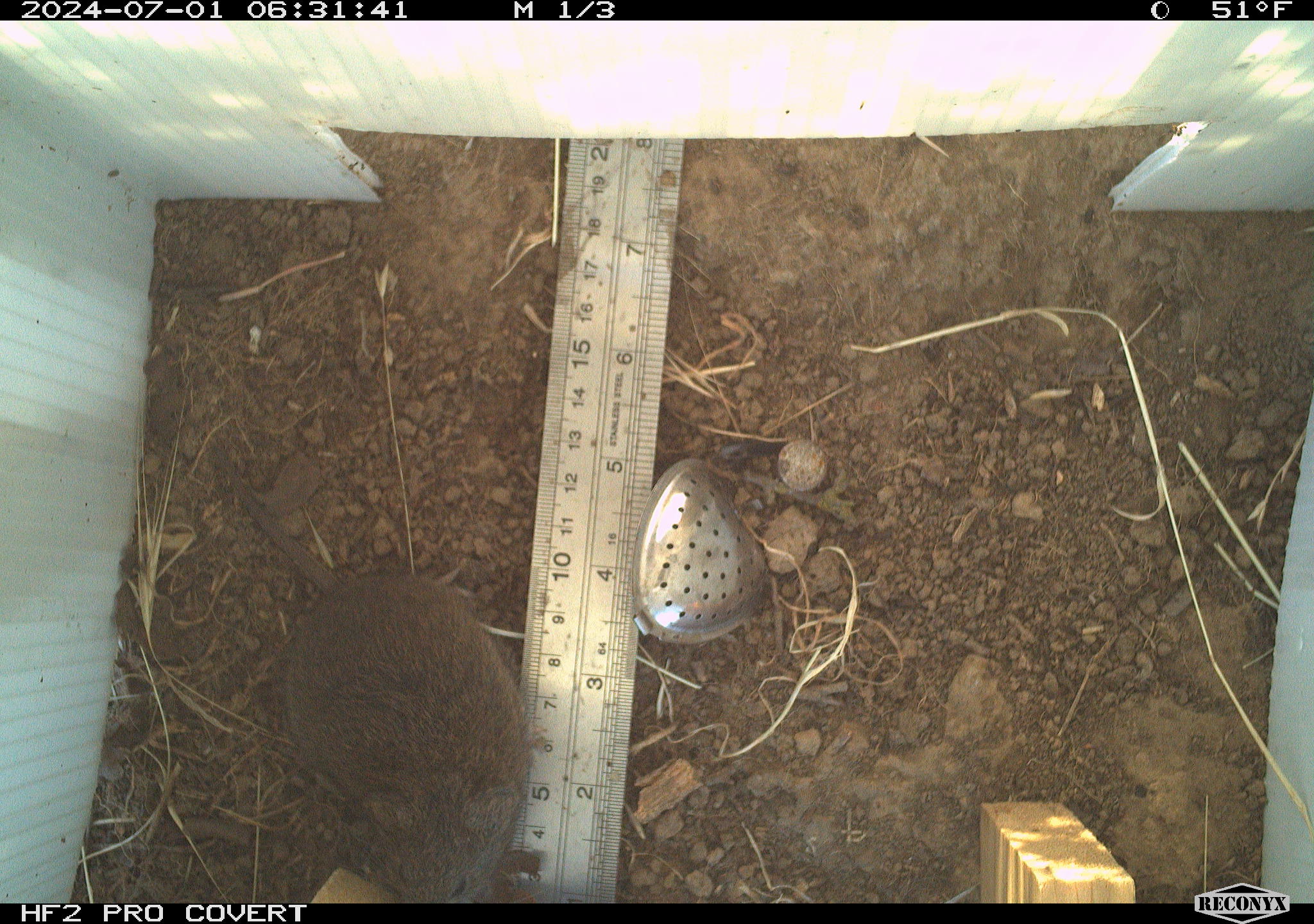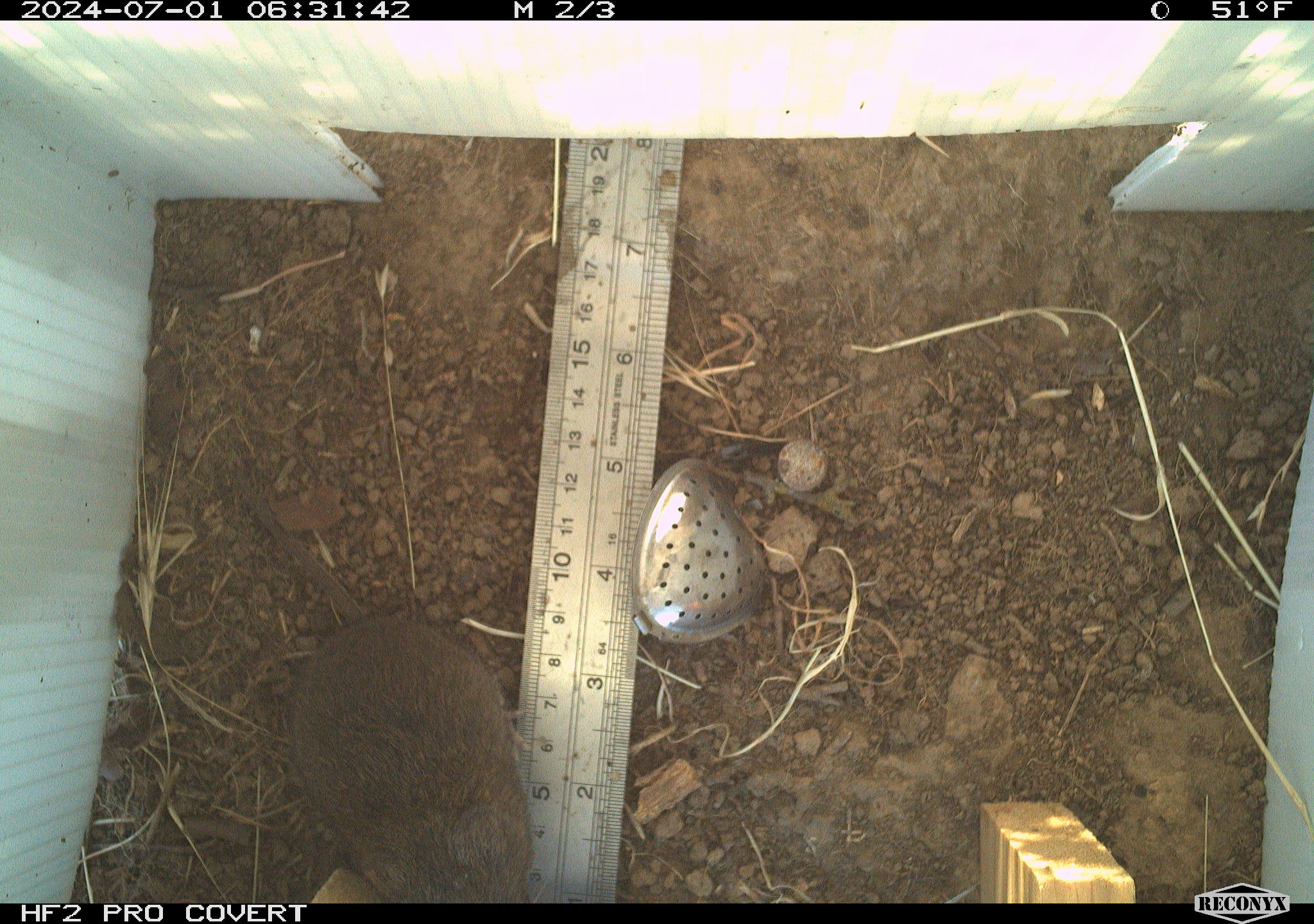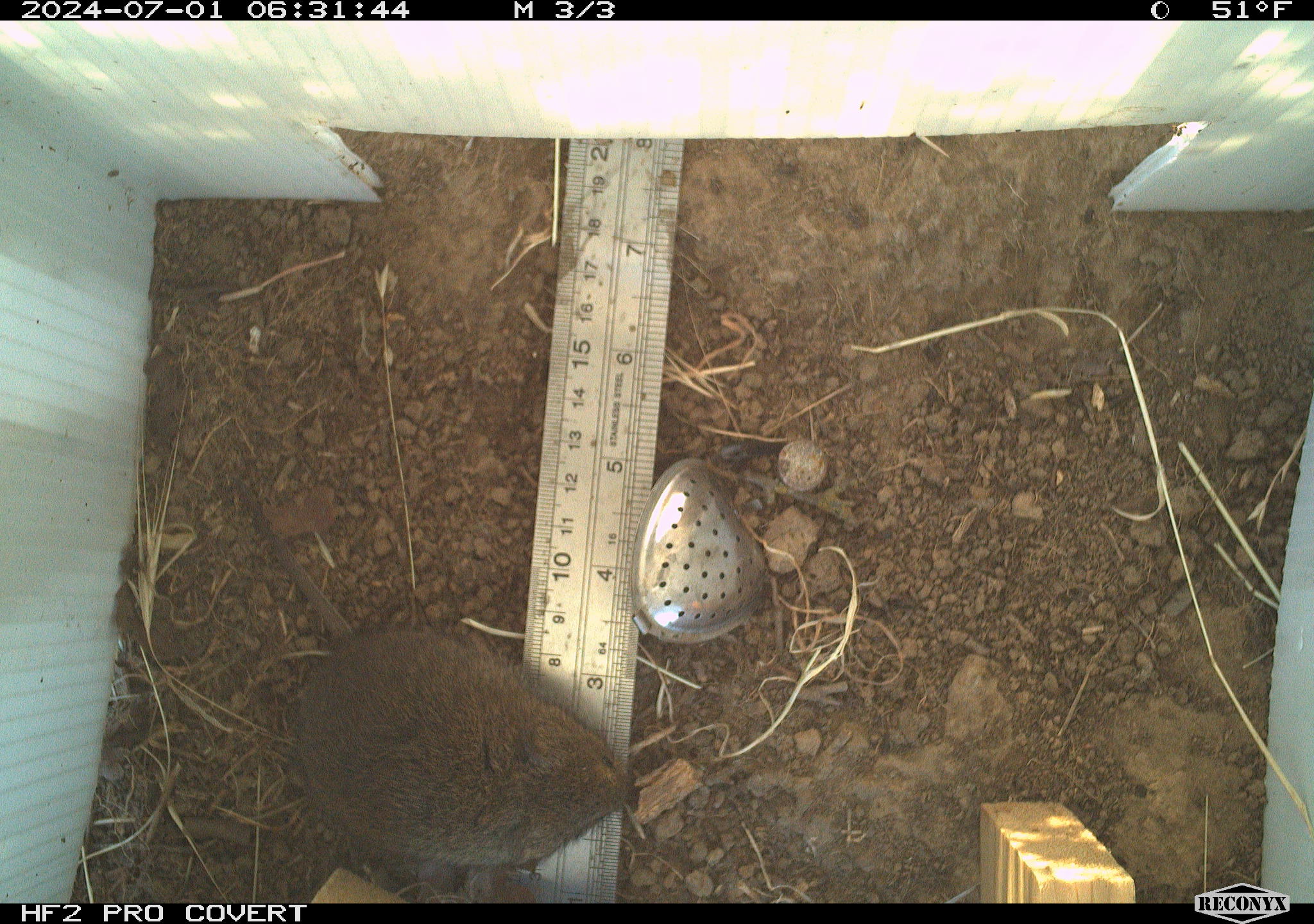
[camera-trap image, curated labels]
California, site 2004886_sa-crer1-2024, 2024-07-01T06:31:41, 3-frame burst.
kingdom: Animalia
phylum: Chordata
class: Mammalia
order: Rodentia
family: Cricetidae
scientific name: Arvicolinae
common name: voles, lemmings, and muskrats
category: arvicolinae subfamily